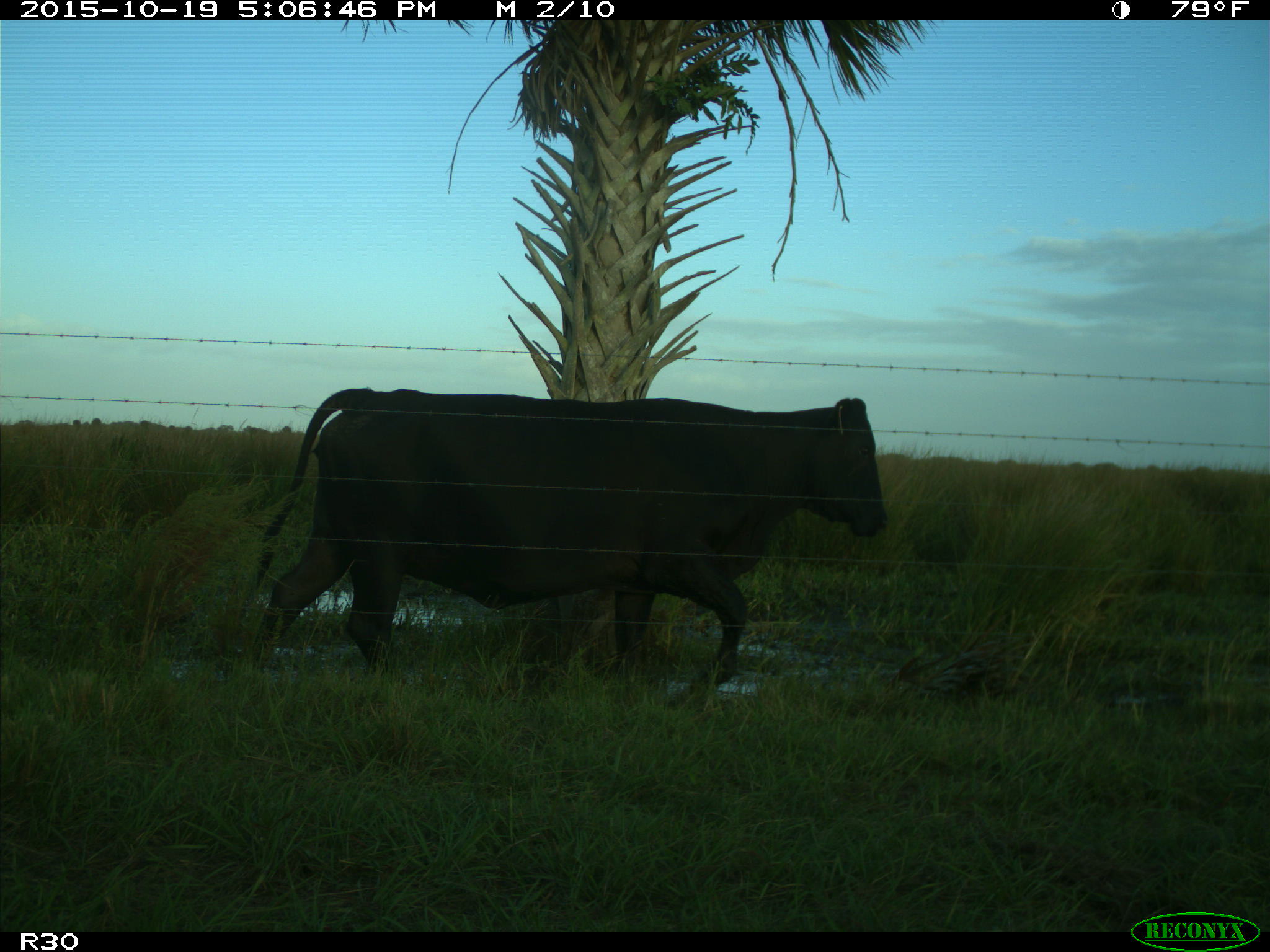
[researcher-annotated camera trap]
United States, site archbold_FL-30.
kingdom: Animalia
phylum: Chordata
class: Mammalia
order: Artiodactyla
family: Bovidae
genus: Bos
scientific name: Bos taurus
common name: domestic cow